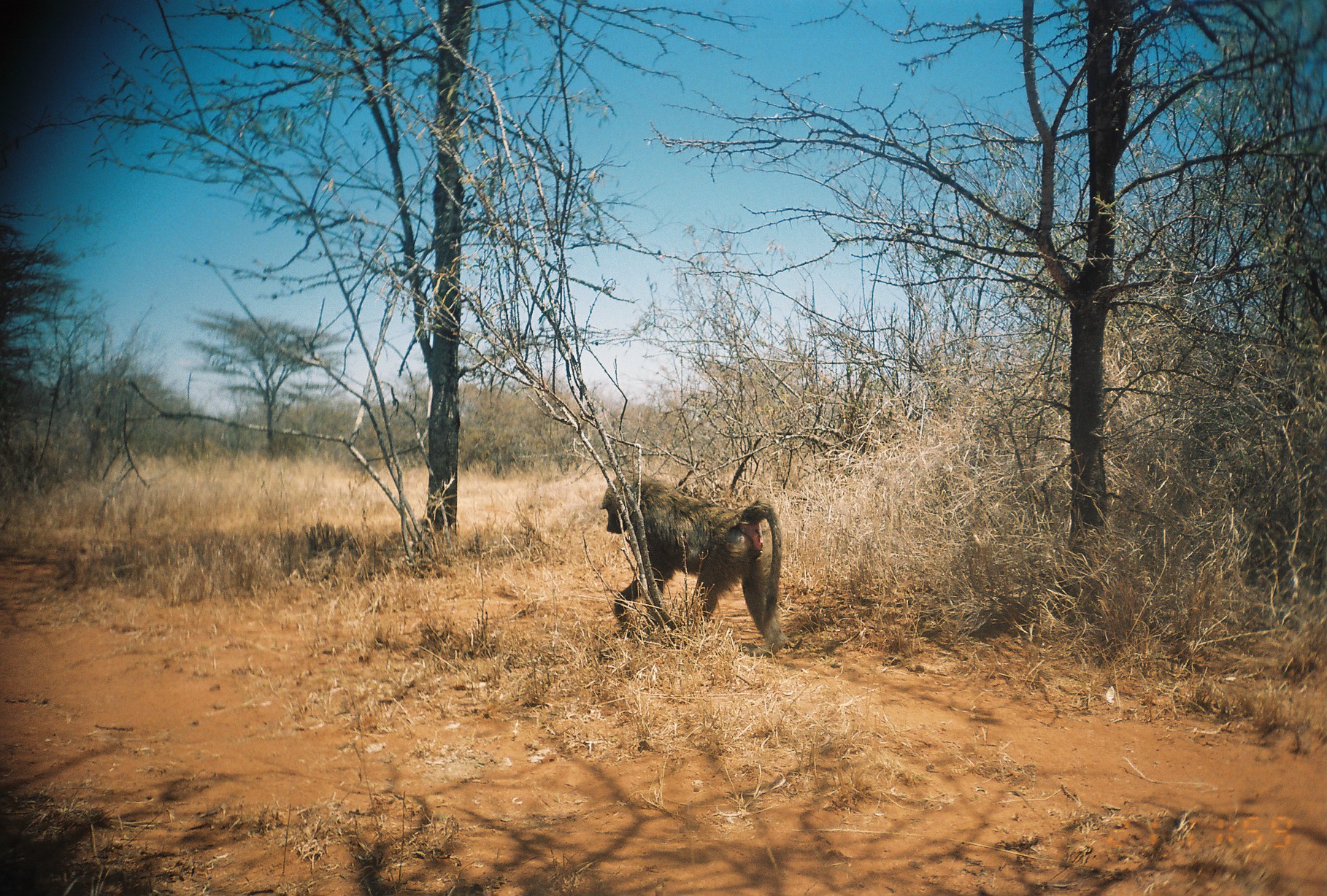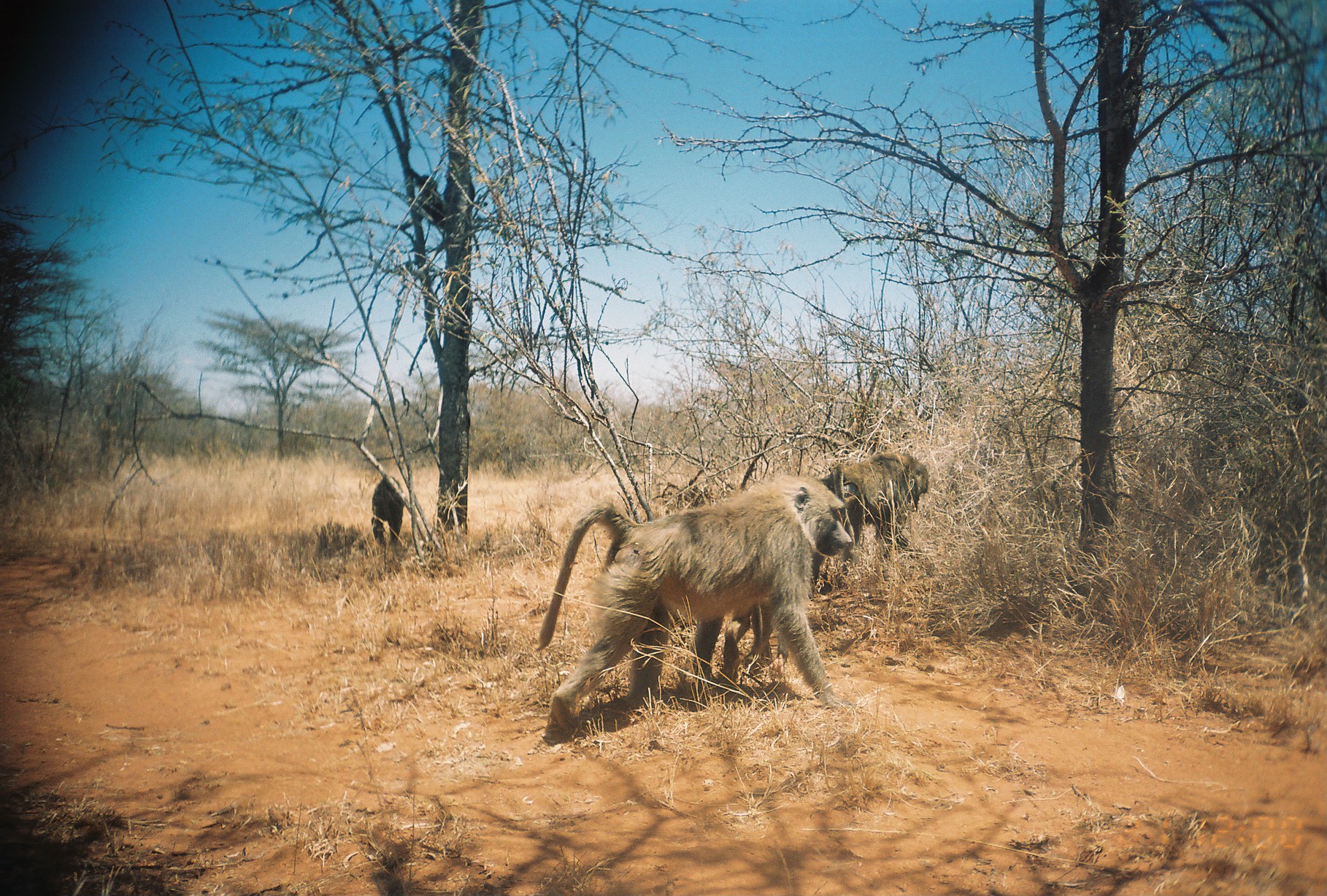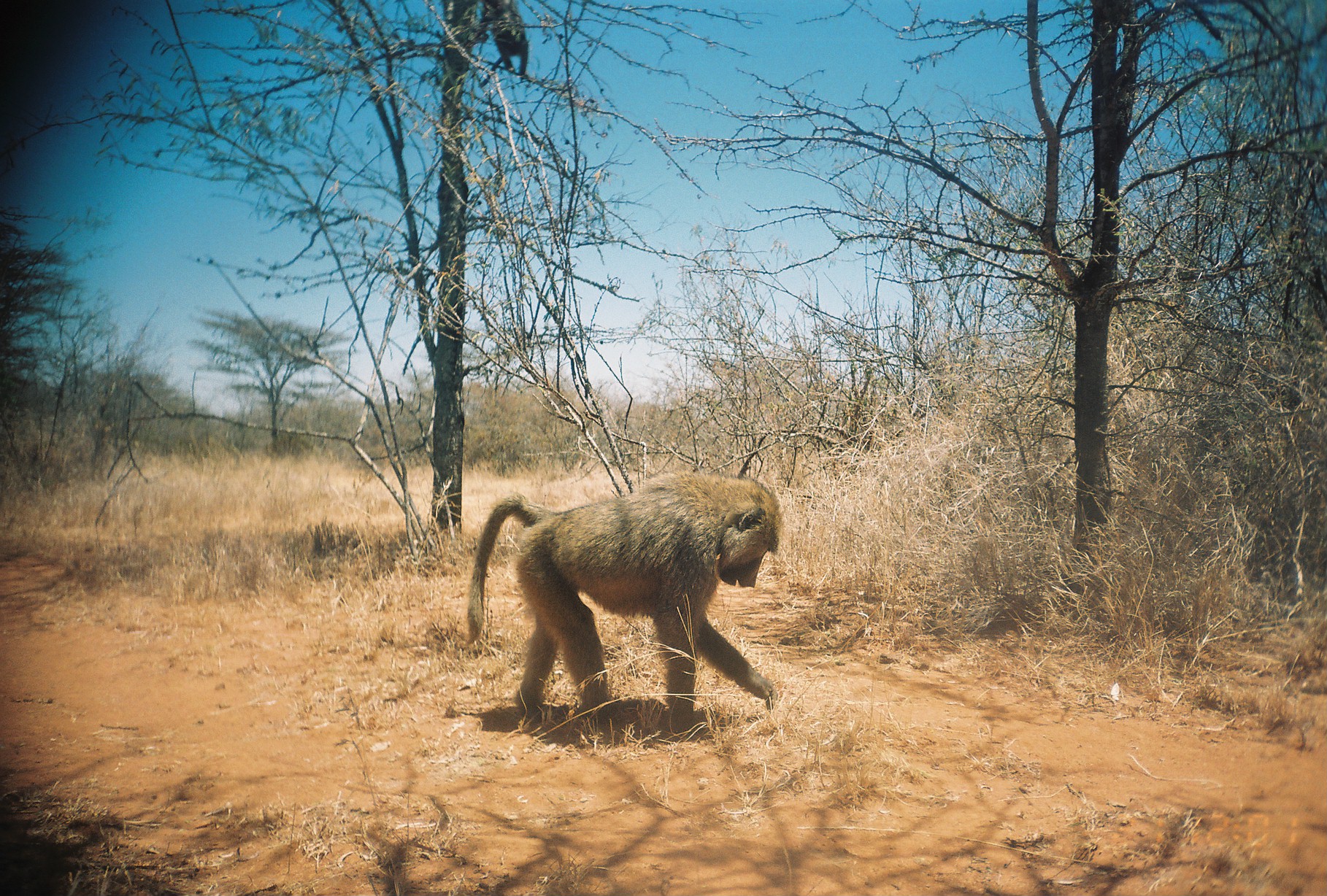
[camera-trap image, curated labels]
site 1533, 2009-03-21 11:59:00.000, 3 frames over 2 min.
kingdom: Animalia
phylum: Chordata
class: Mammalia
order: Primates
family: Cercopithecidae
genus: Papio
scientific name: Papio anubis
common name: olive baboon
Papio anubis (olive baboon), count 1.